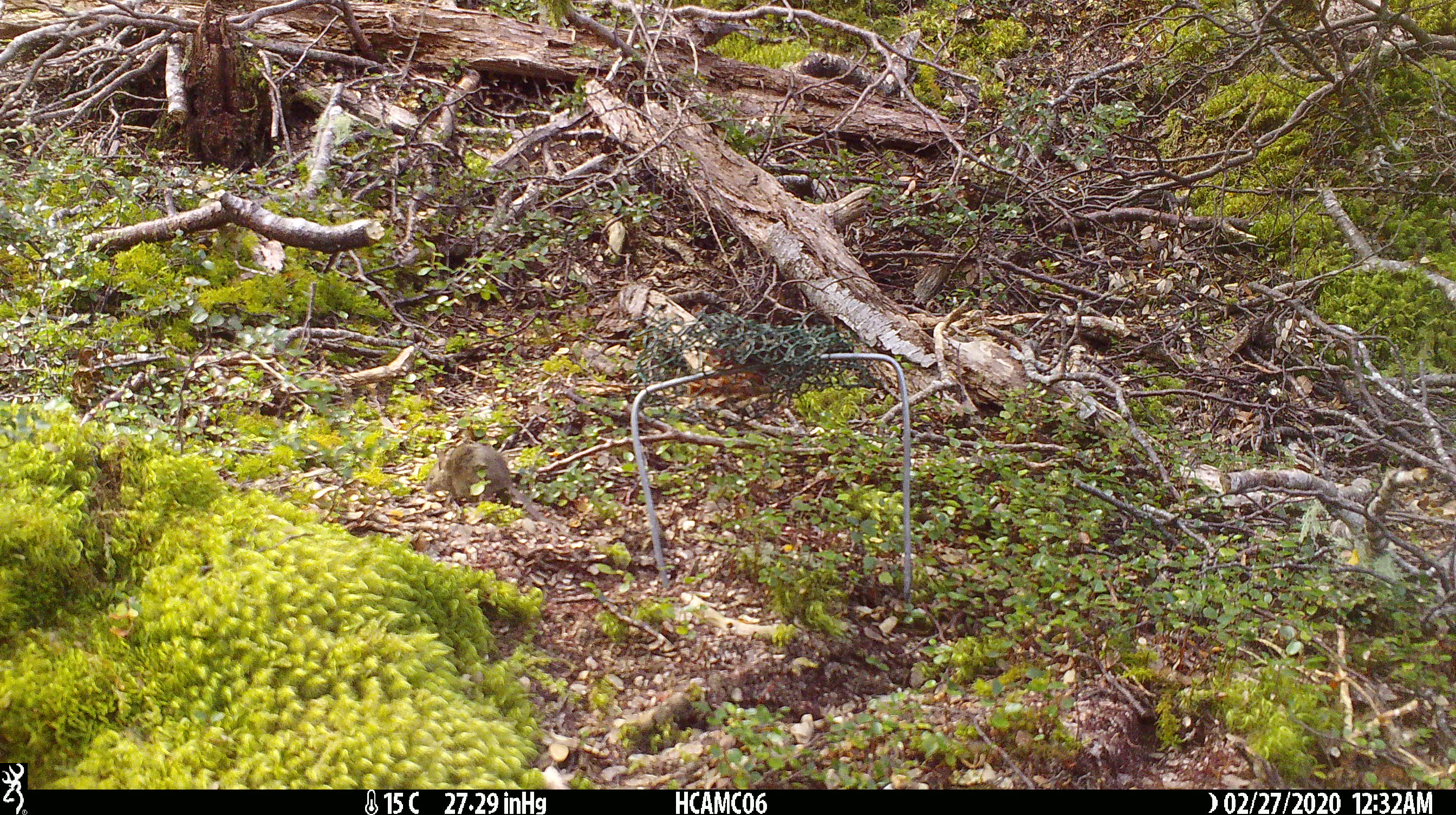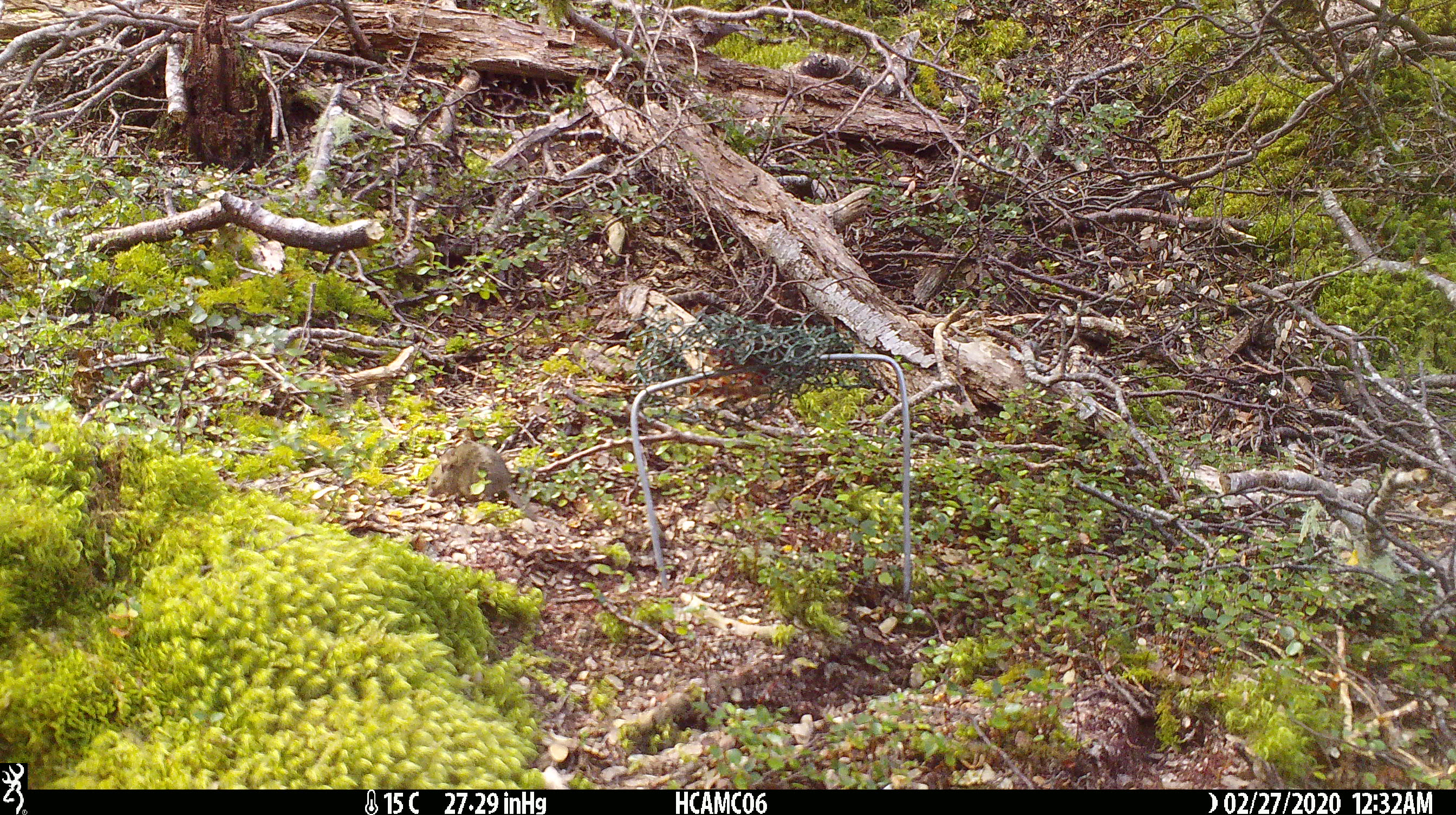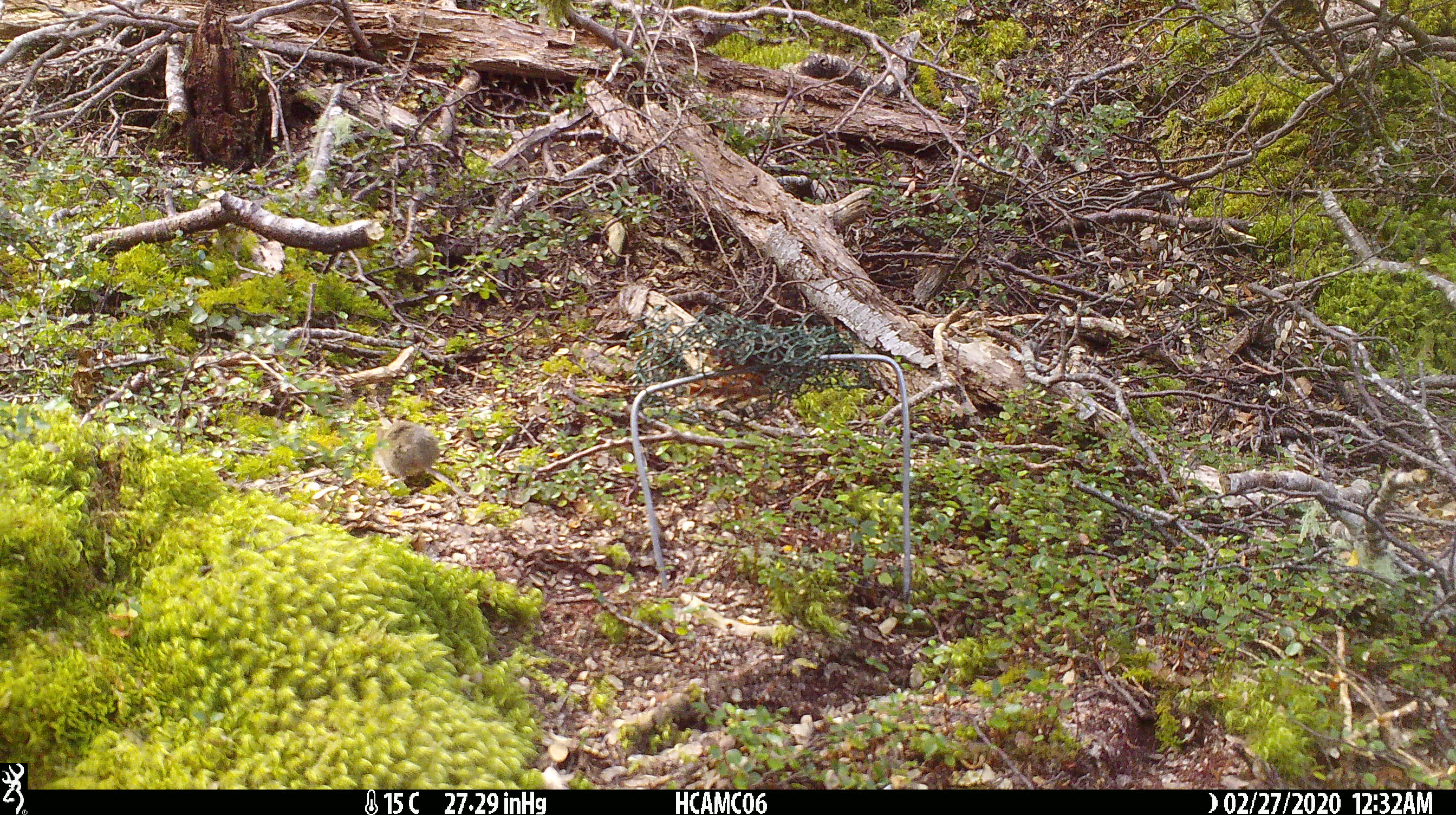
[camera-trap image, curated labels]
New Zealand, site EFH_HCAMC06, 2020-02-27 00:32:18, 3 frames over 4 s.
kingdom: Animalia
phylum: Chordata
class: Mammalia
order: Rodentia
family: Muridae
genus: Mus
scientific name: Mus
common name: mouse